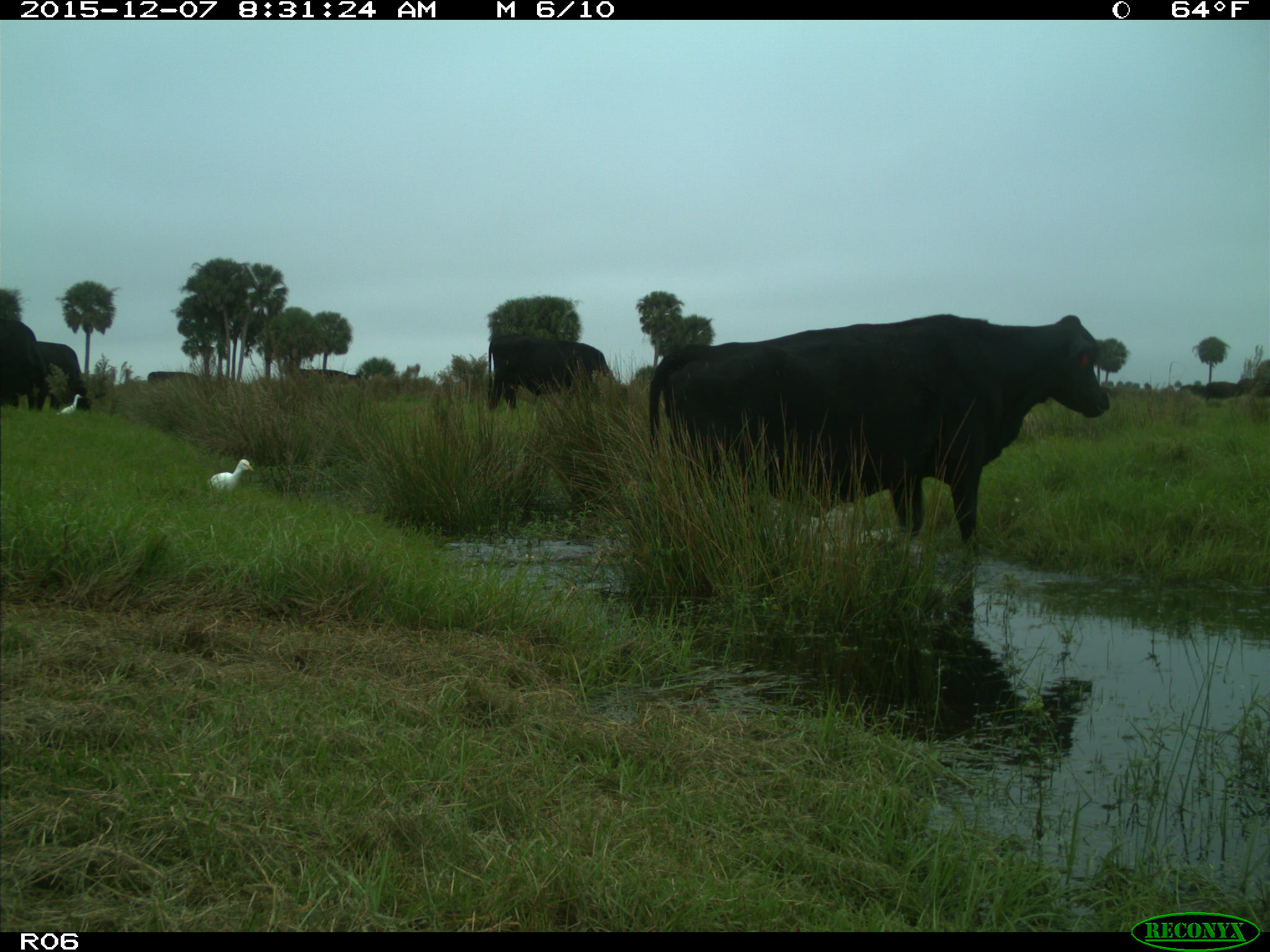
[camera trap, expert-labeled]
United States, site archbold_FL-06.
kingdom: Animalia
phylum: Chordata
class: Mammalia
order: Artiodactyla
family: Bovidae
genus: Bos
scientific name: Bos taurus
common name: domestic cow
Bos taurus (domestic cow).